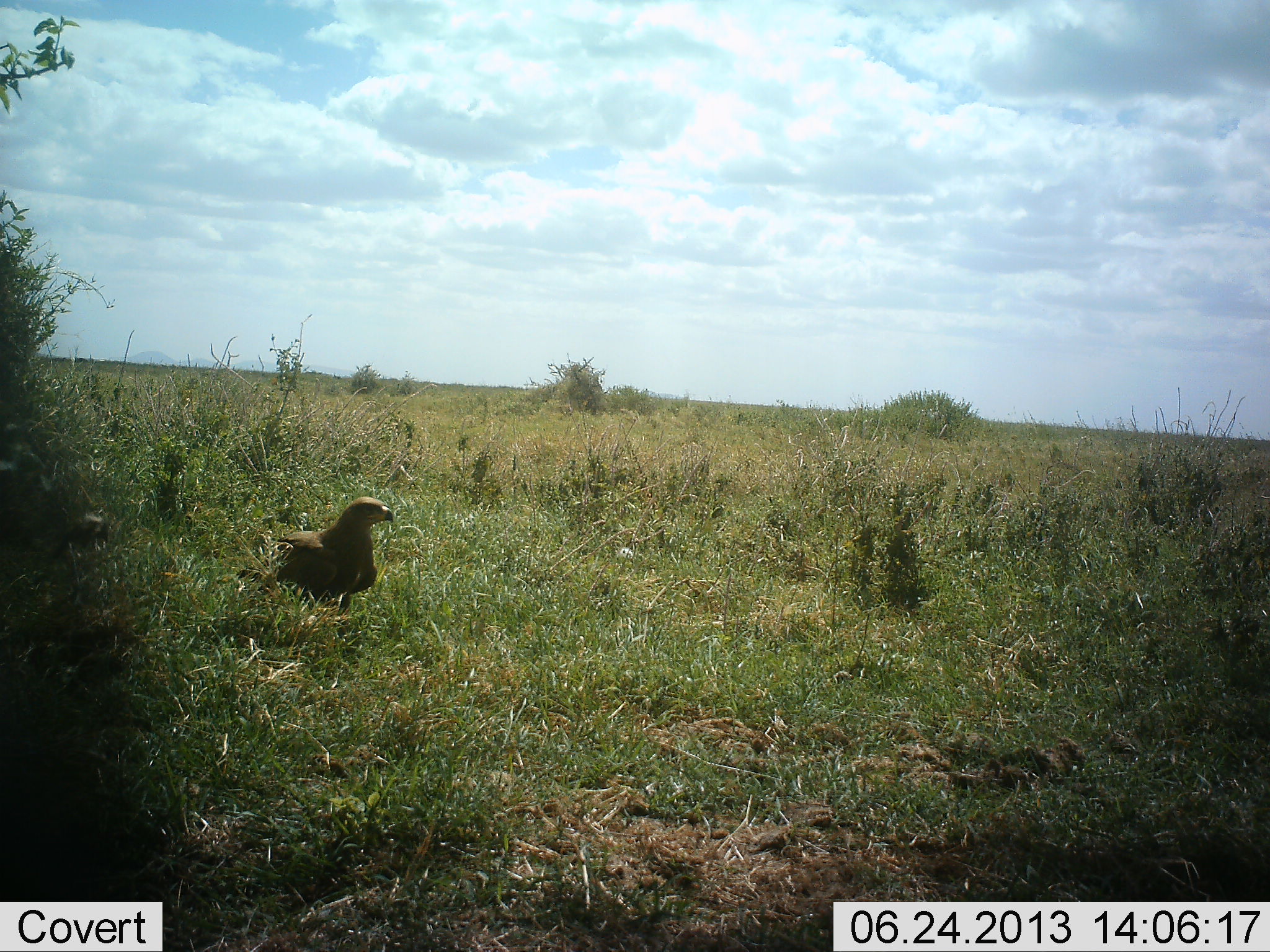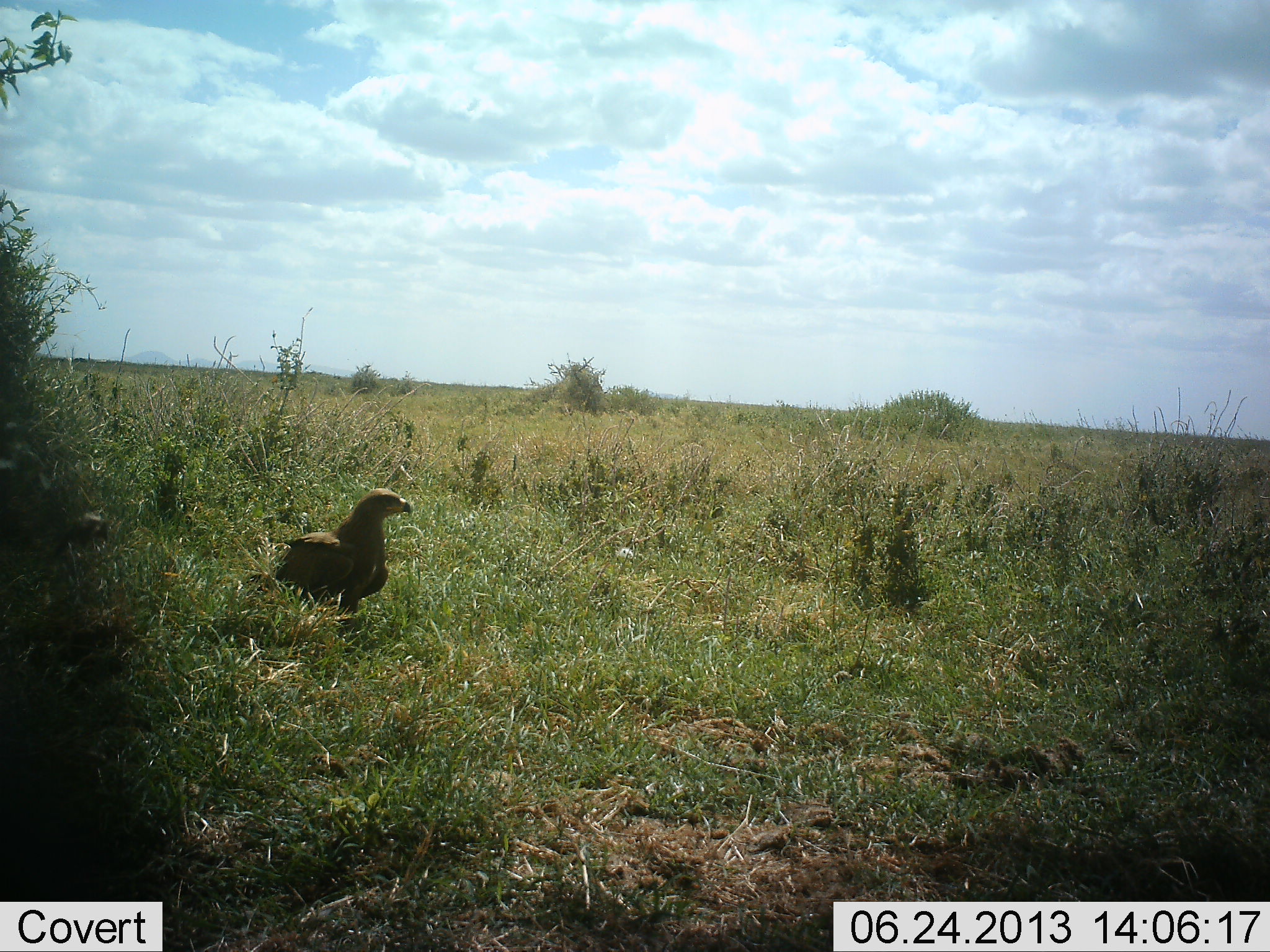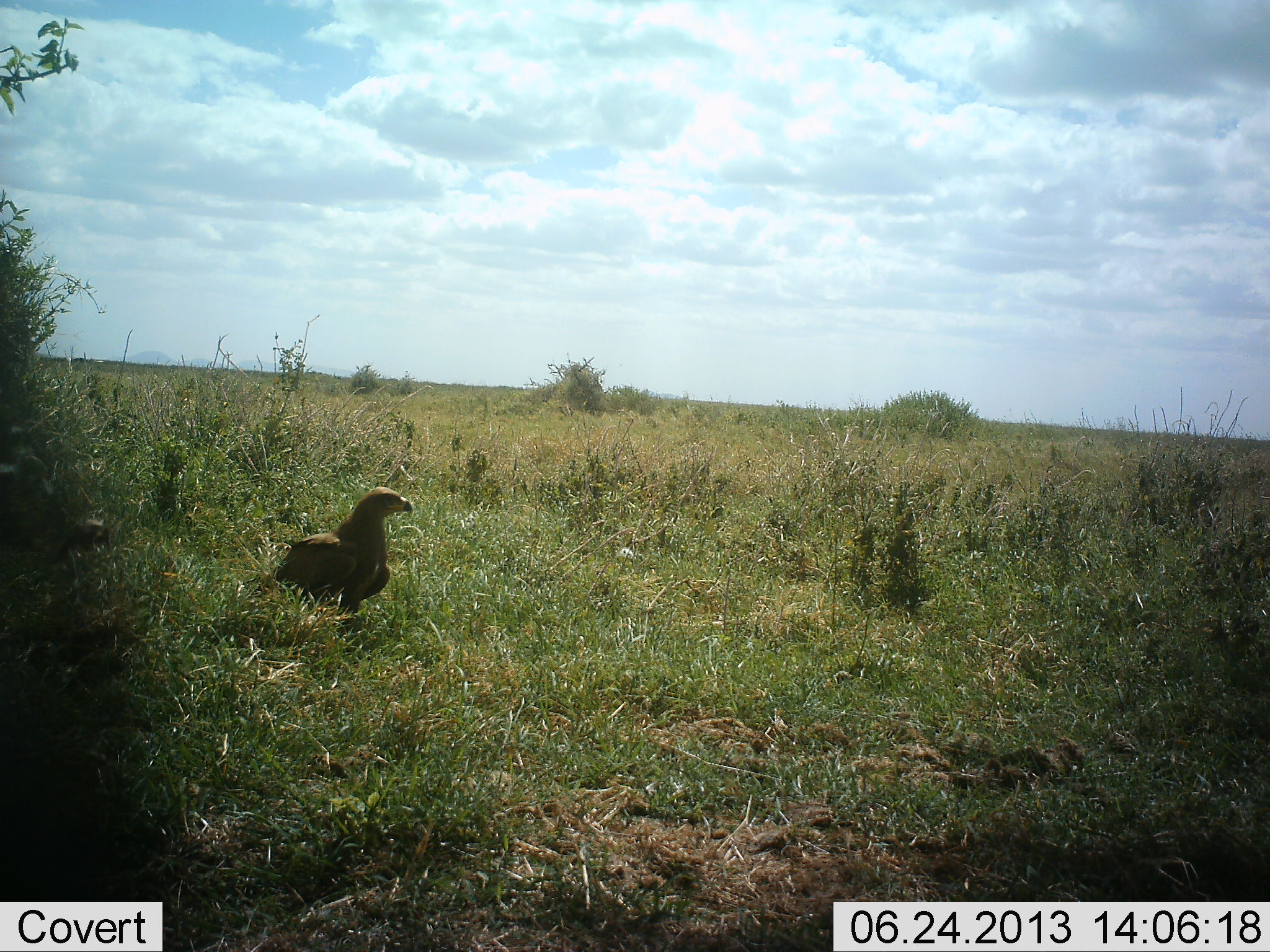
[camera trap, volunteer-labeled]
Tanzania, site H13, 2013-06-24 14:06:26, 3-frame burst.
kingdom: Animalia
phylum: Chordata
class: Aves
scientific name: Aves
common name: bird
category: otherbird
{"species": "otherbird (bird) (Aves)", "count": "1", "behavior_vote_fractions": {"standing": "83%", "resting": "0%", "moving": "17%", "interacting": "0%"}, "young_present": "0%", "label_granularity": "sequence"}